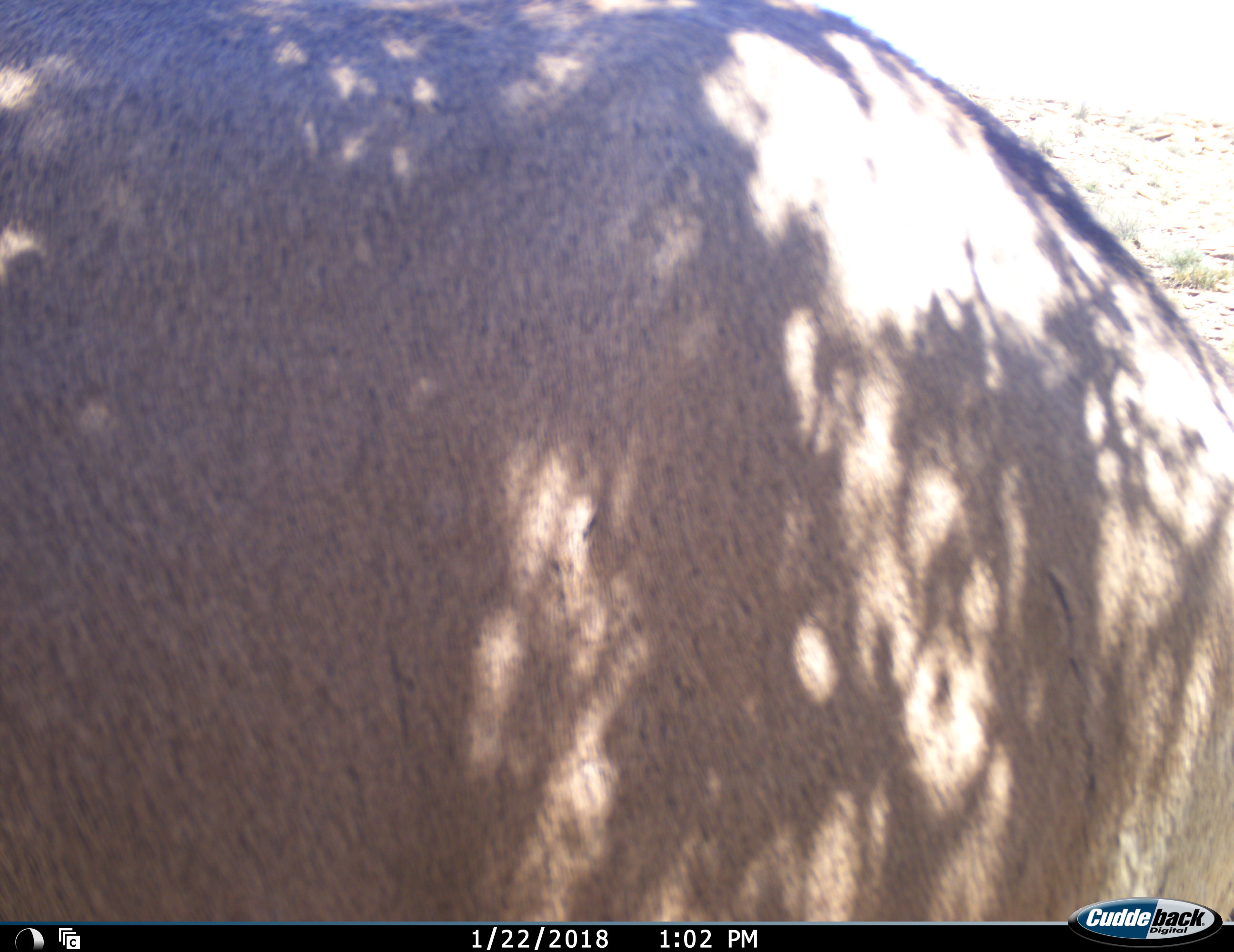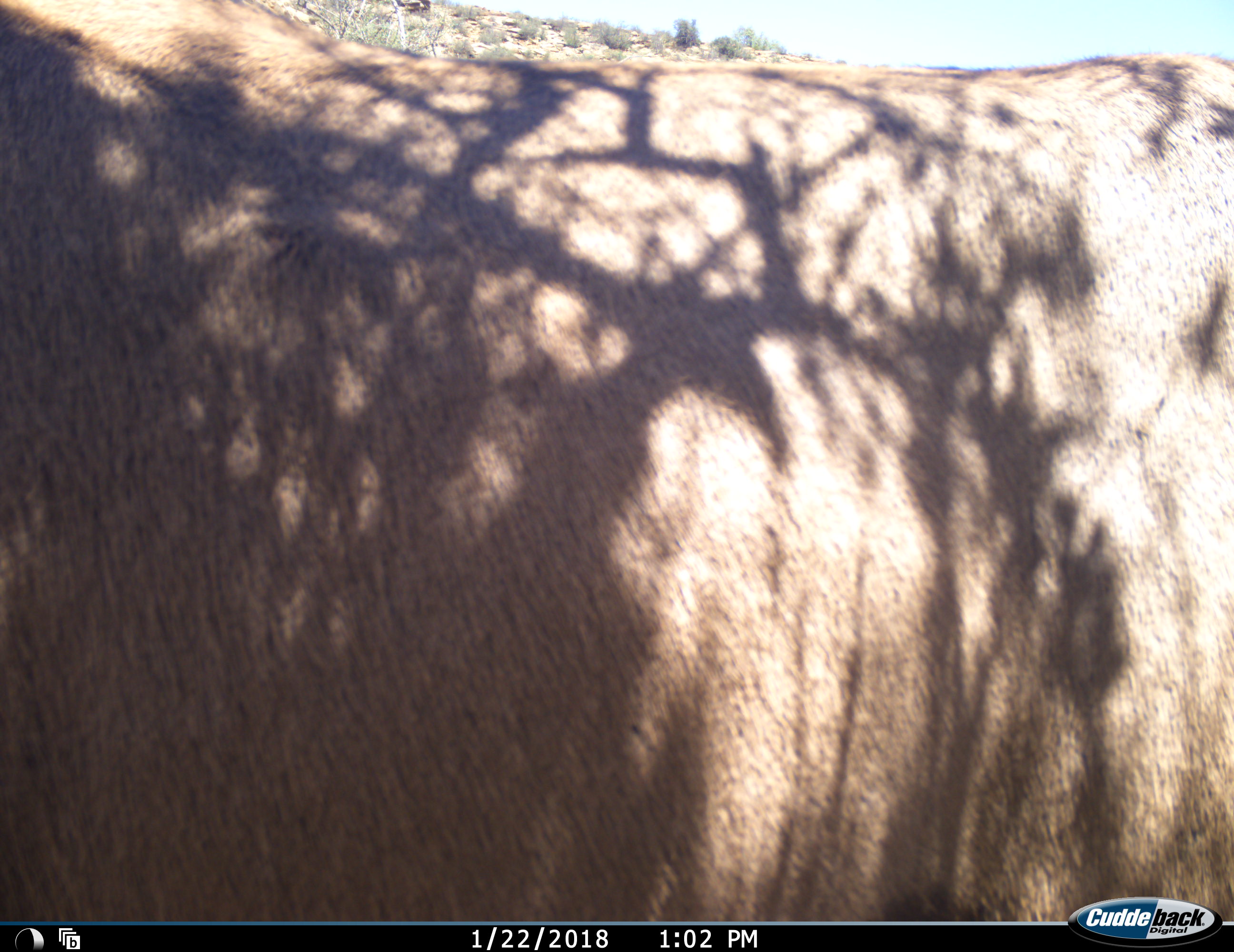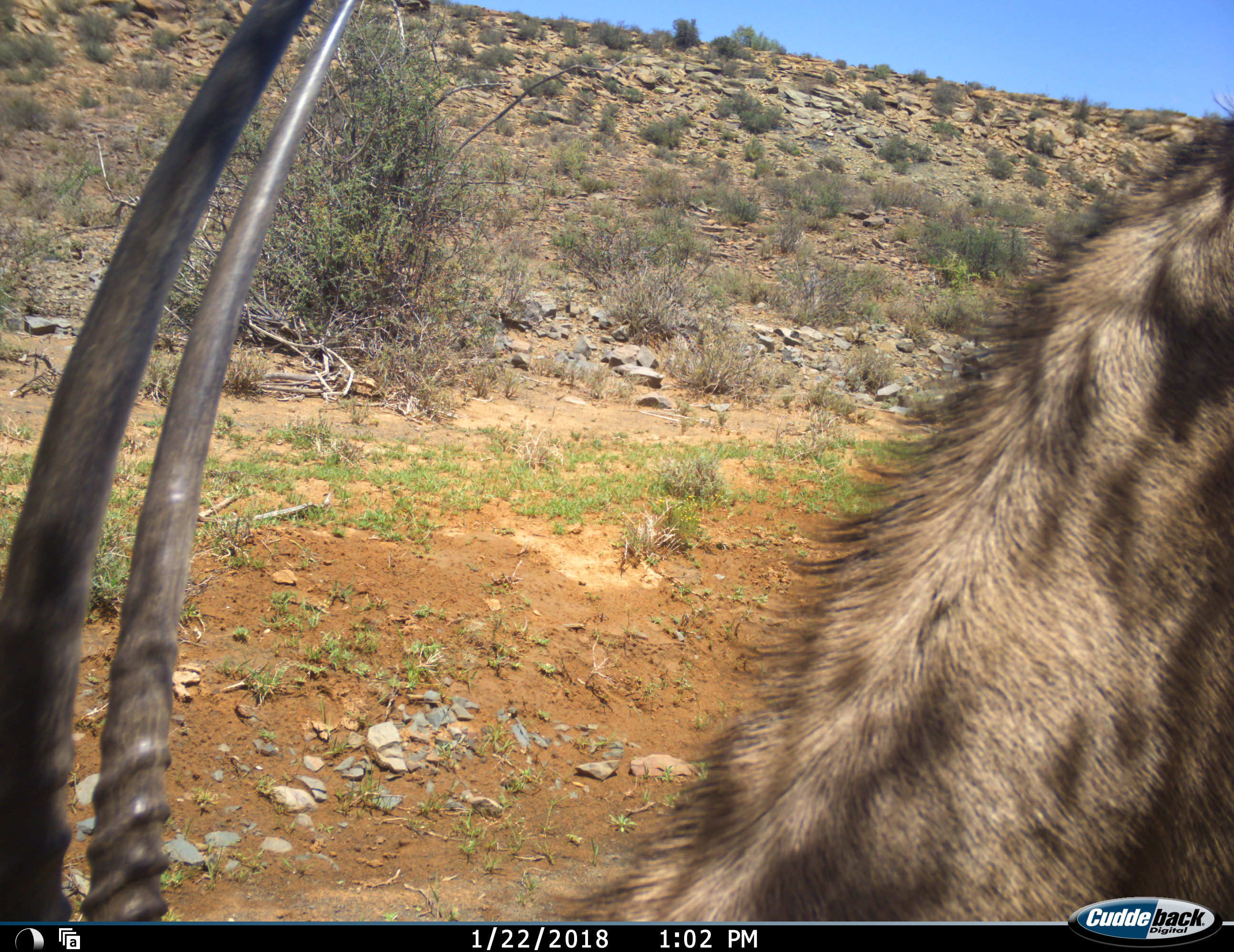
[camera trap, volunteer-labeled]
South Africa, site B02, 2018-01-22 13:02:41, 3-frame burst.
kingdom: Animalia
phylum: Chordata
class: Mammalia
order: Artiodactyla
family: Bovidae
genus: Oryx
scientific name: Oryx gazella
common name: gemsbok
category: gemsbokoryx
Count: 1.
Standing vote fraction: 50%.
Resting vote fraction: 0%.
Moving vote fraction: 50%.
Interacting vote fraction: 0%.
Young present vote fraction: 0%.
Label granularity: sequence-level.